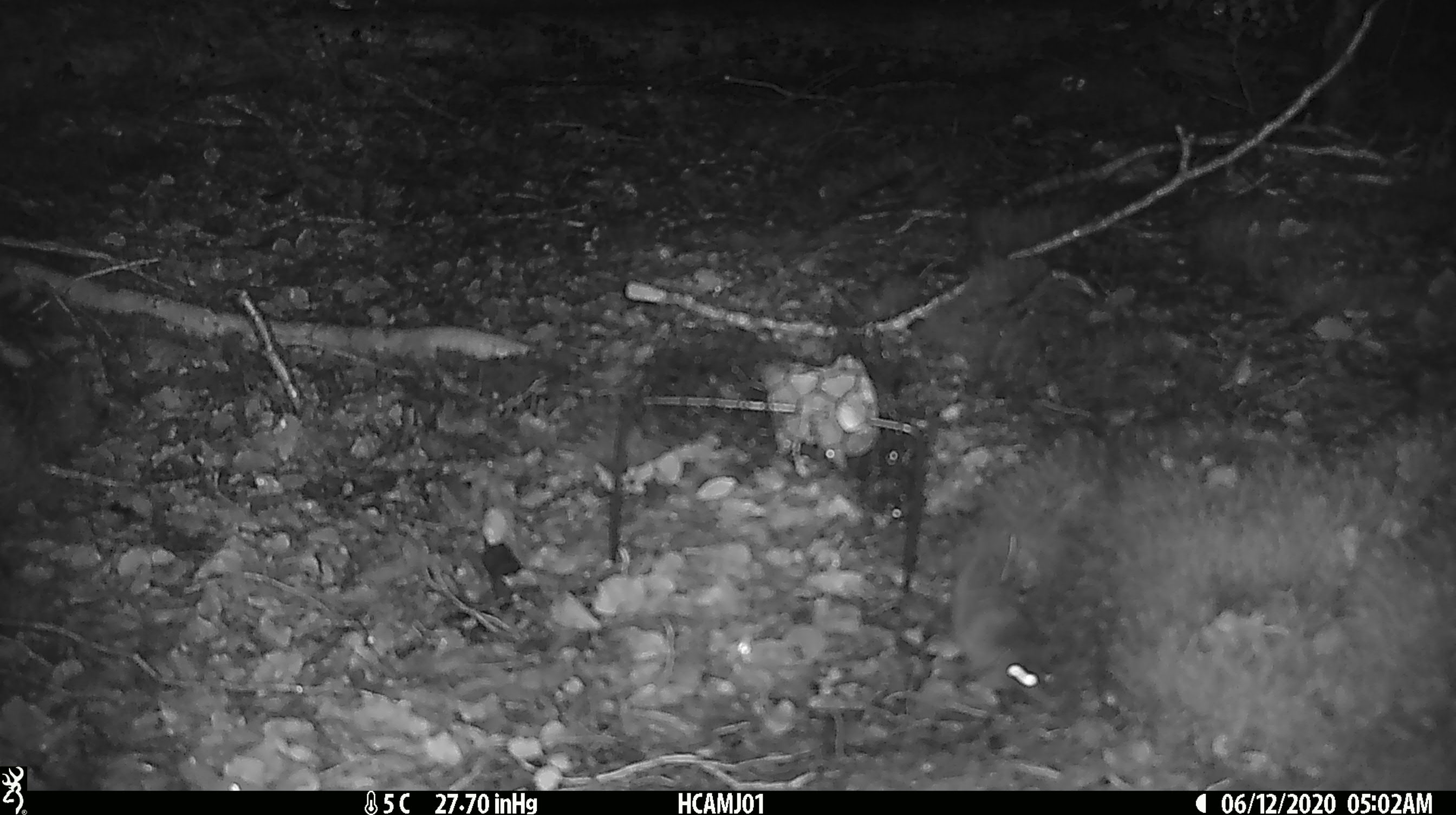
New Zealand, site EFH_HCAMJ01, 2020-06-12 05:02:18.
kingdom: Animalia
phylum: Chordata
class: Mammalia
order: Rodentia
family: Muridae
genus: Mus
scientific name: Mus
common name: mouse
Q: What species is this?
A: Mouse (Mus).